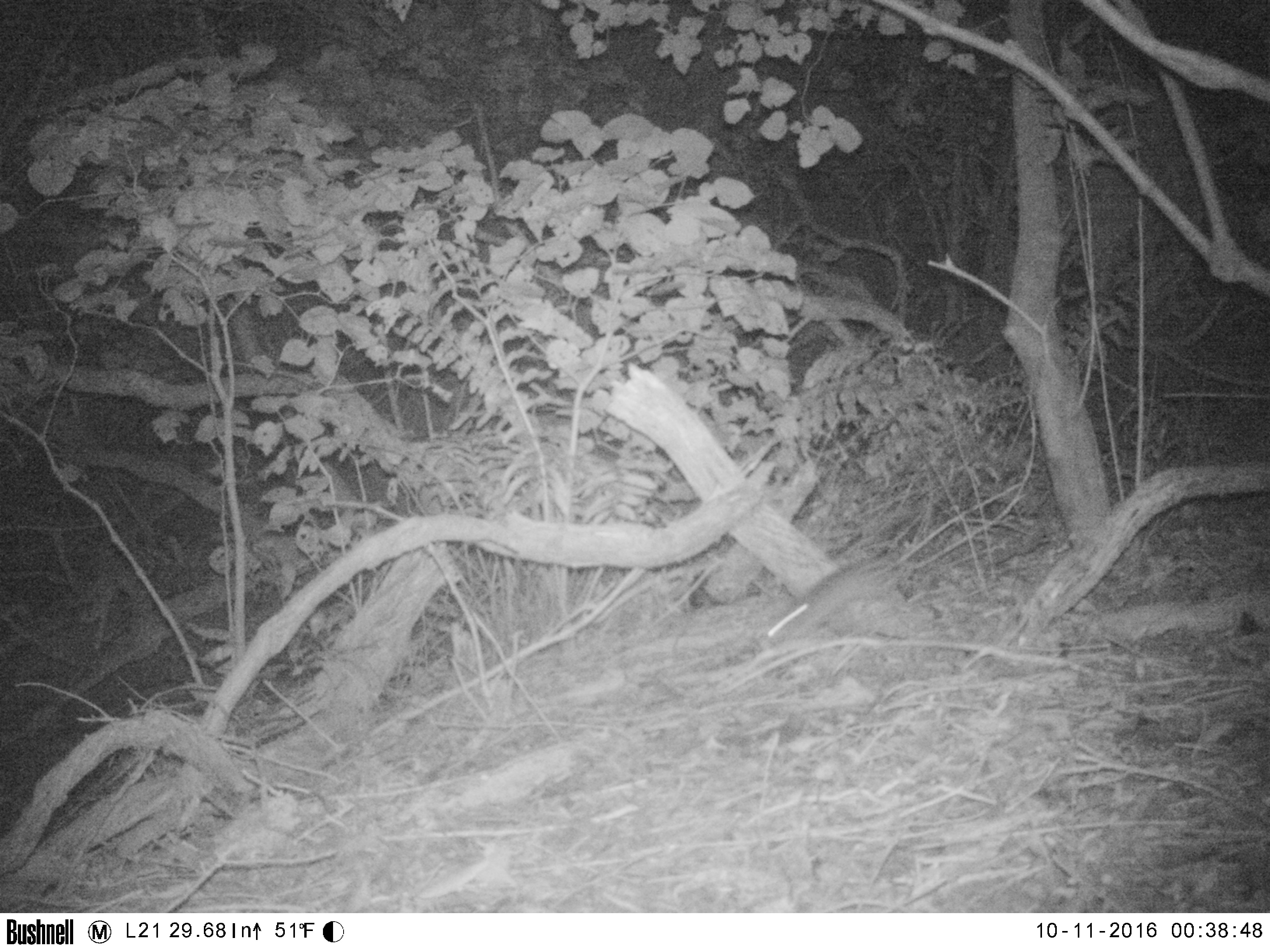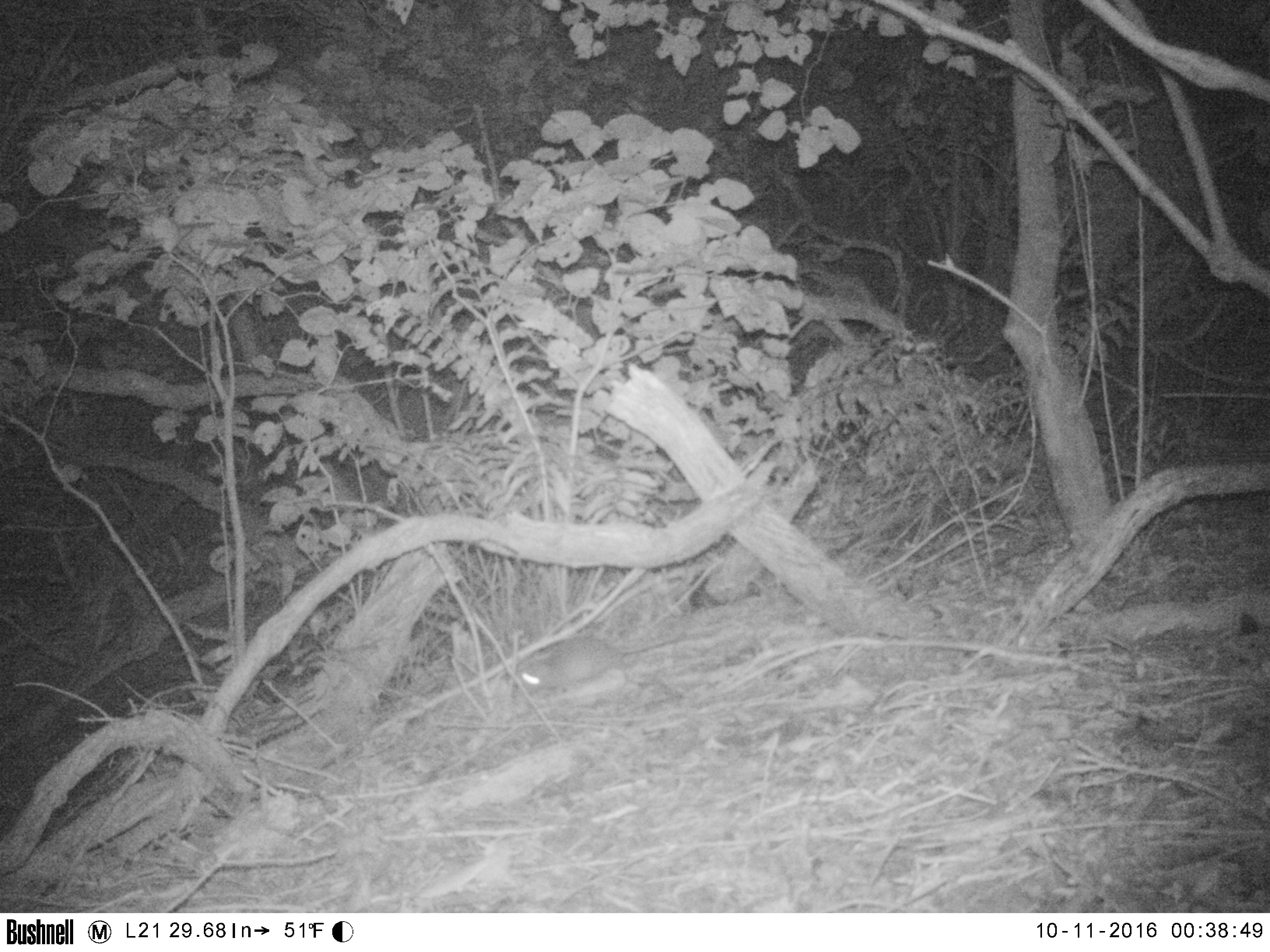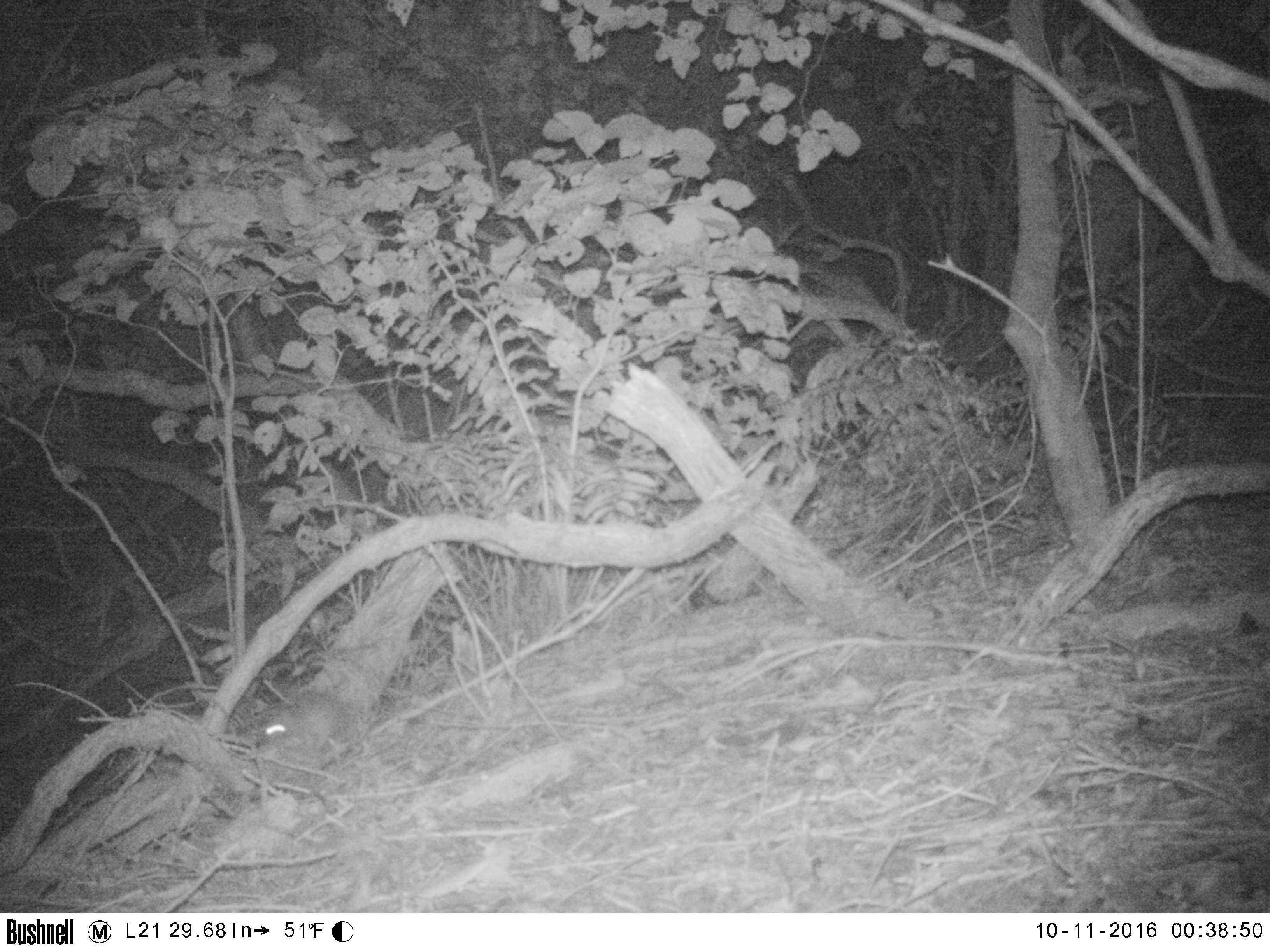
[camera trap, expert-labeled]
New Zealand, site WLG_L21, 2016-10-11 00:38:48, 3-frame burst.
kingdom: Animalia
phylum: Chordata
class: Mammalia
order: Rodentia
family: Muridae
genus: Rattus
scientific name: Rattus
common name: rat